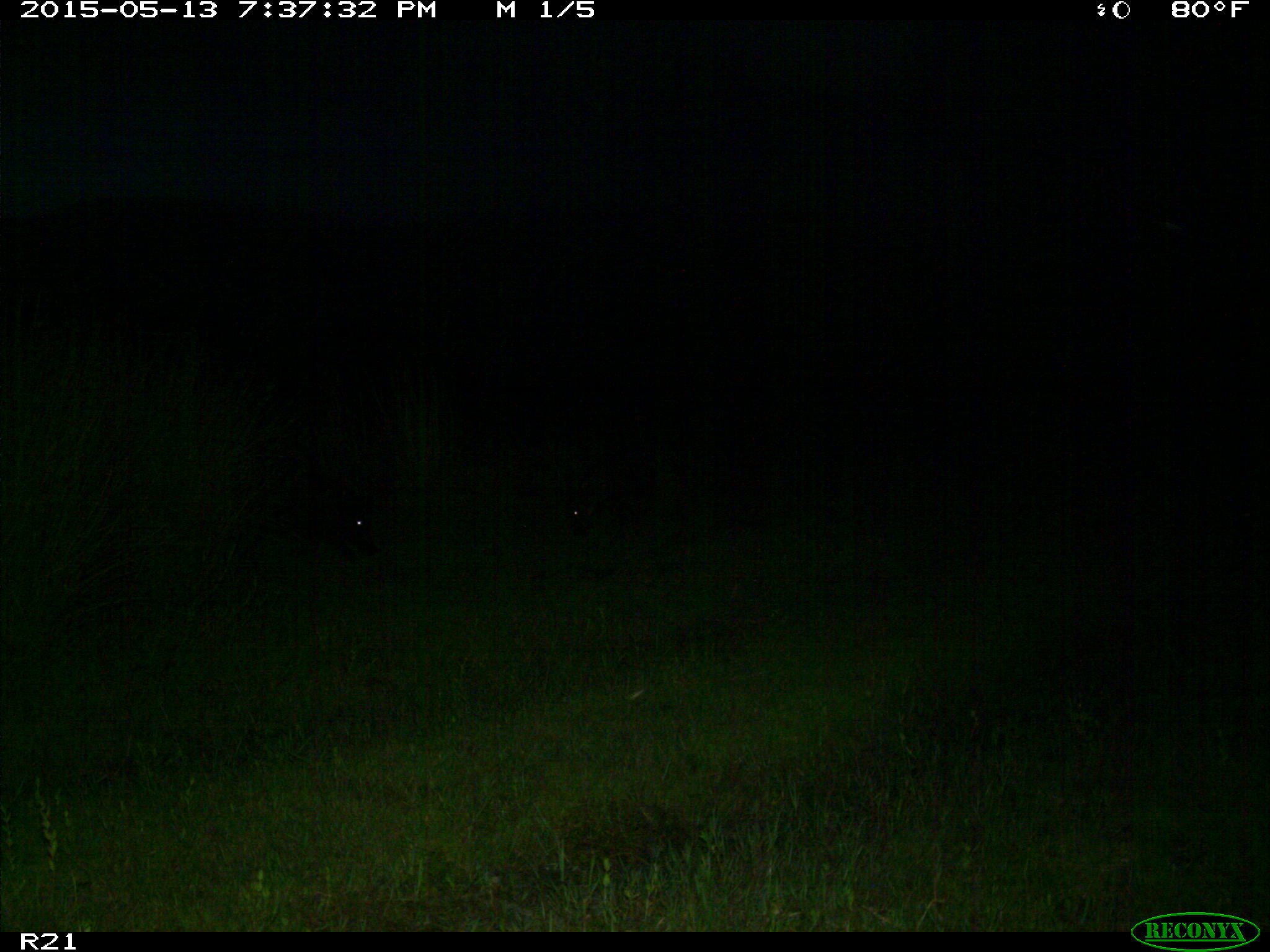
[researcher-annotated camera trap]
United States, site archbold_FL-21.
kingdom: Animalia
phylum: Chordata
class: Mammalia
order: Artiodactyla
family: Suidae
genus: Sus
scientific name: Sus scrofa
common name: wild boar